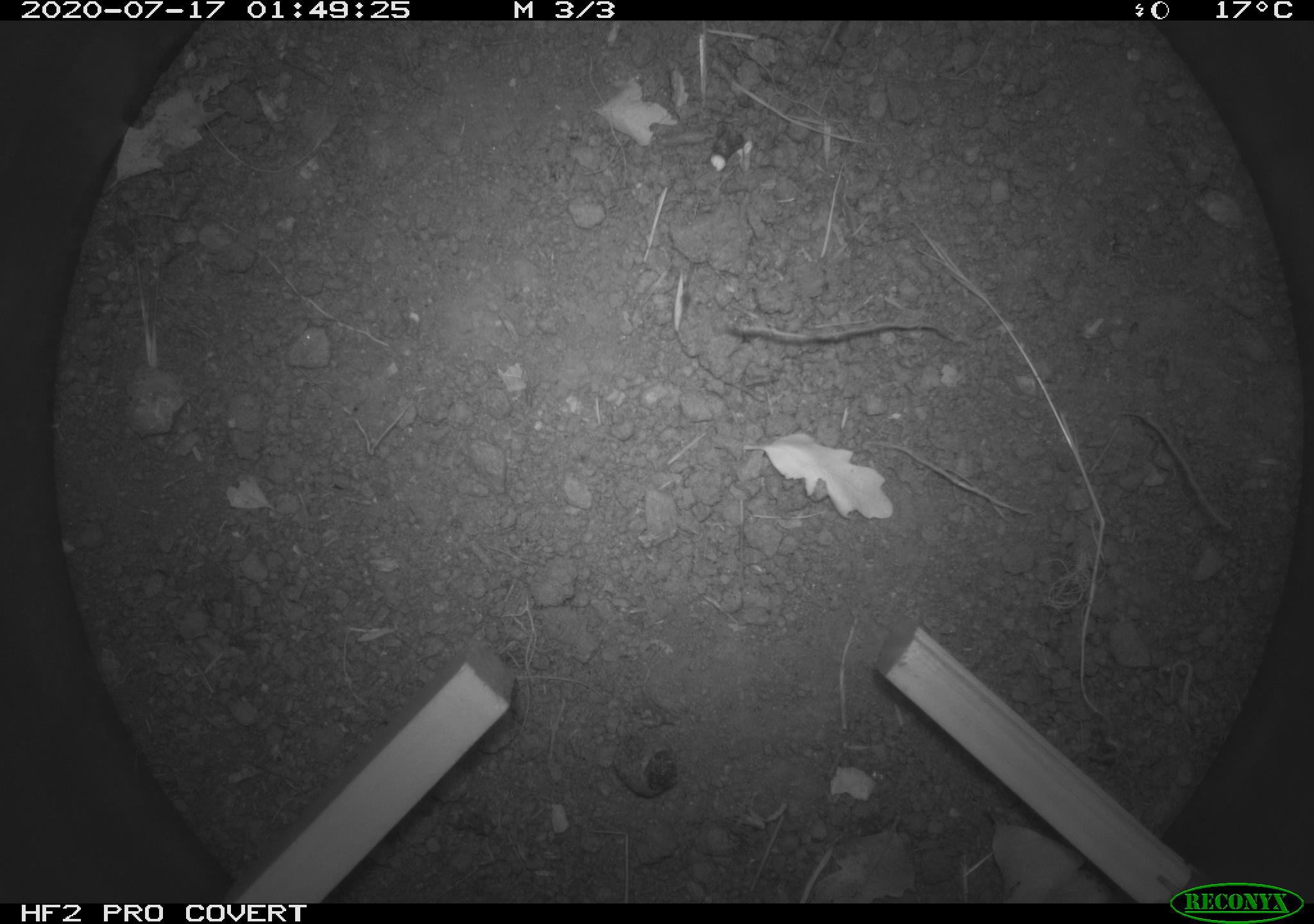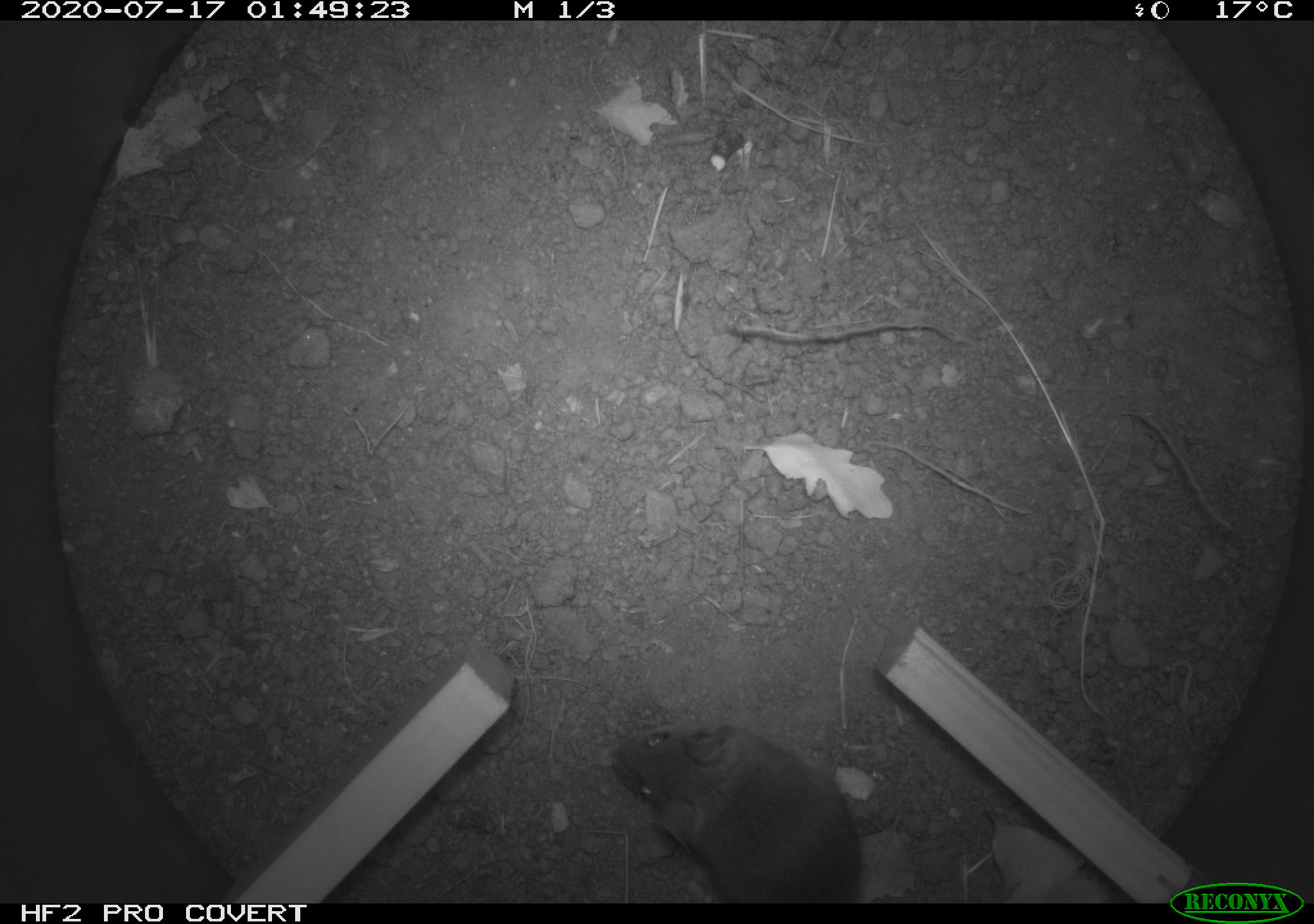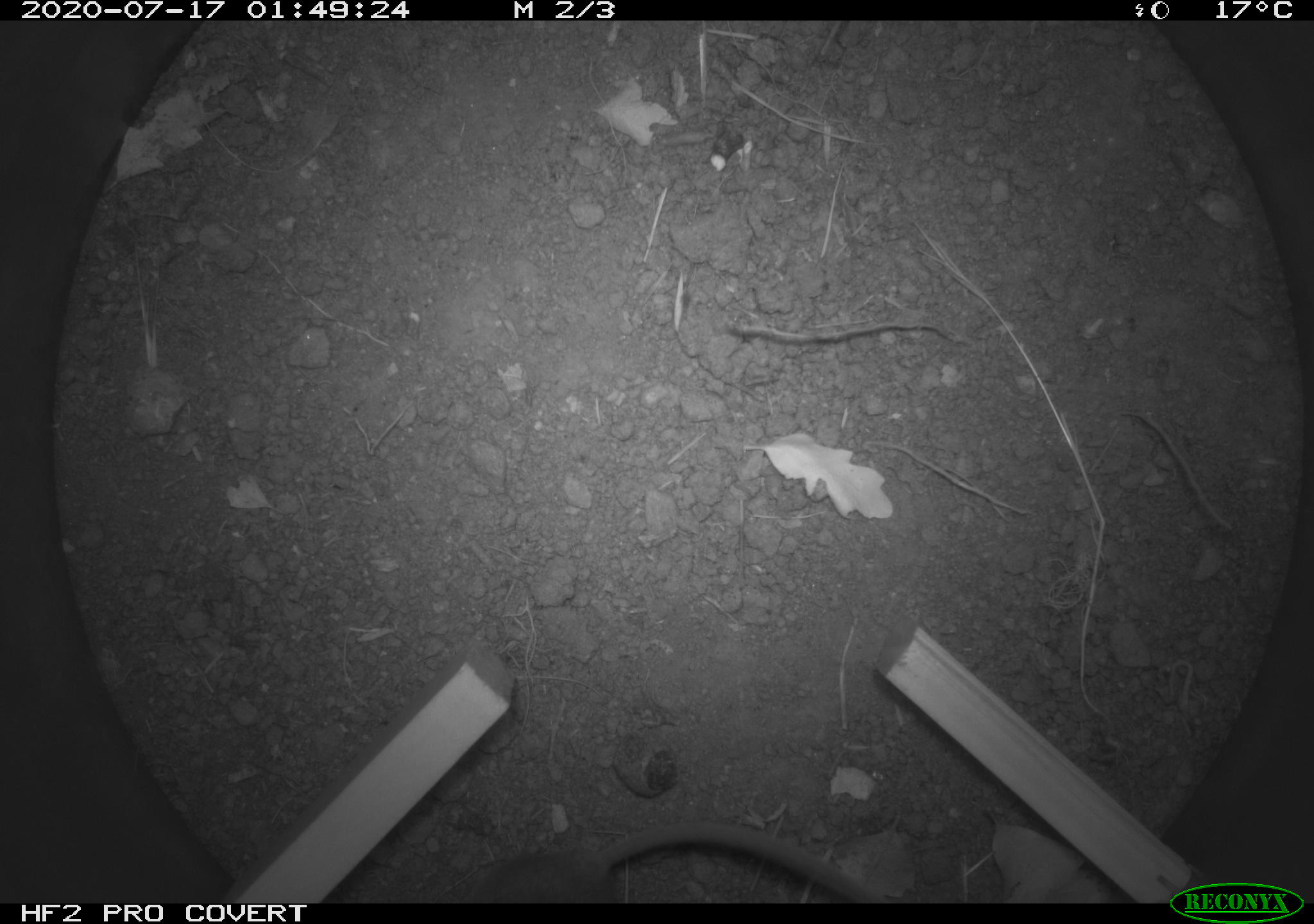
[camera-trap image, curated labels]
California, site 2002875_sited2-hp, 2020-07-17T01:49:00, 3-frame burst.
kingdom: Animalia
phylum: Chordata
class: Mammalia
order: Rodentia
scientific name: Rodentia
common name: rodent